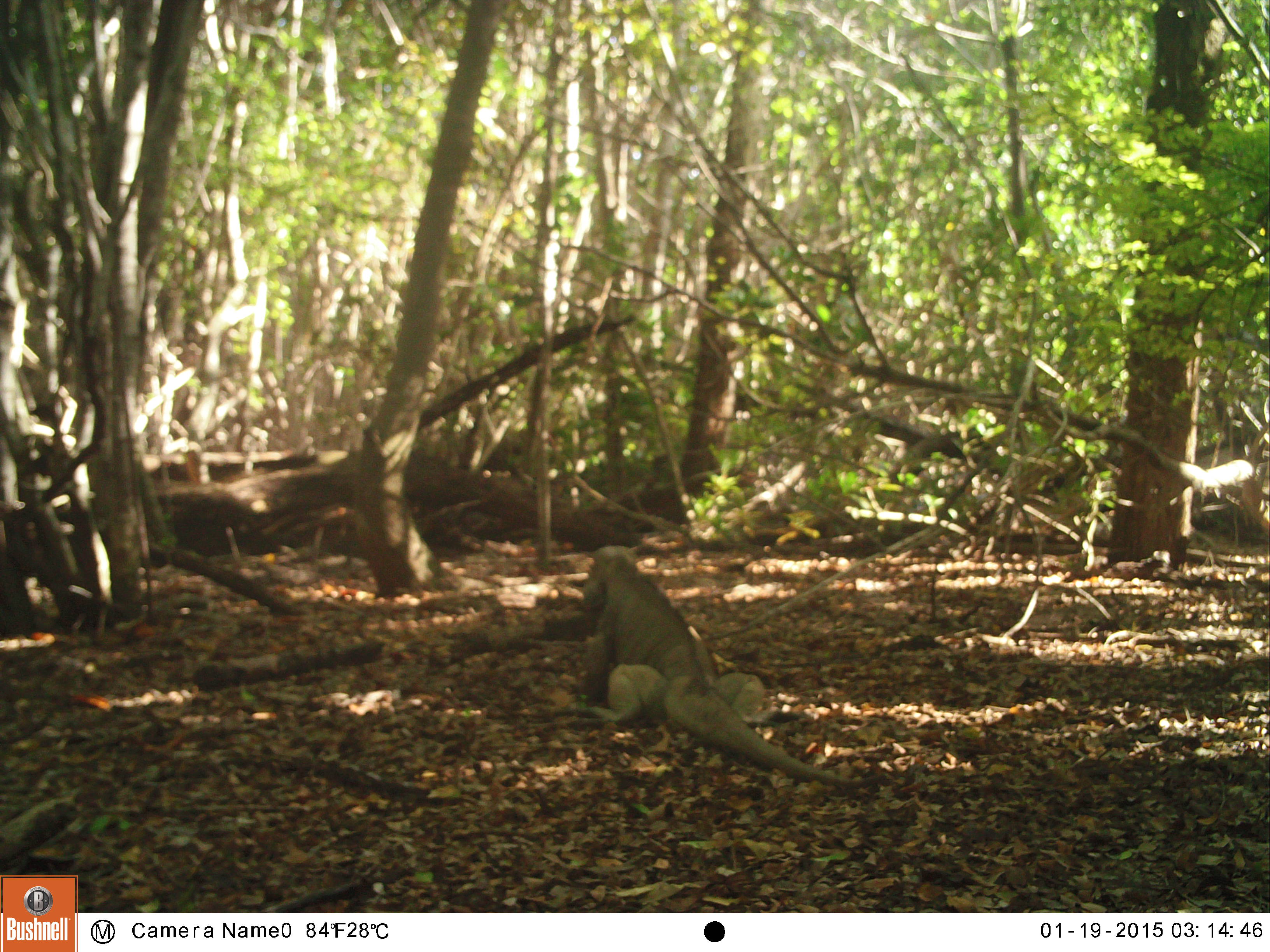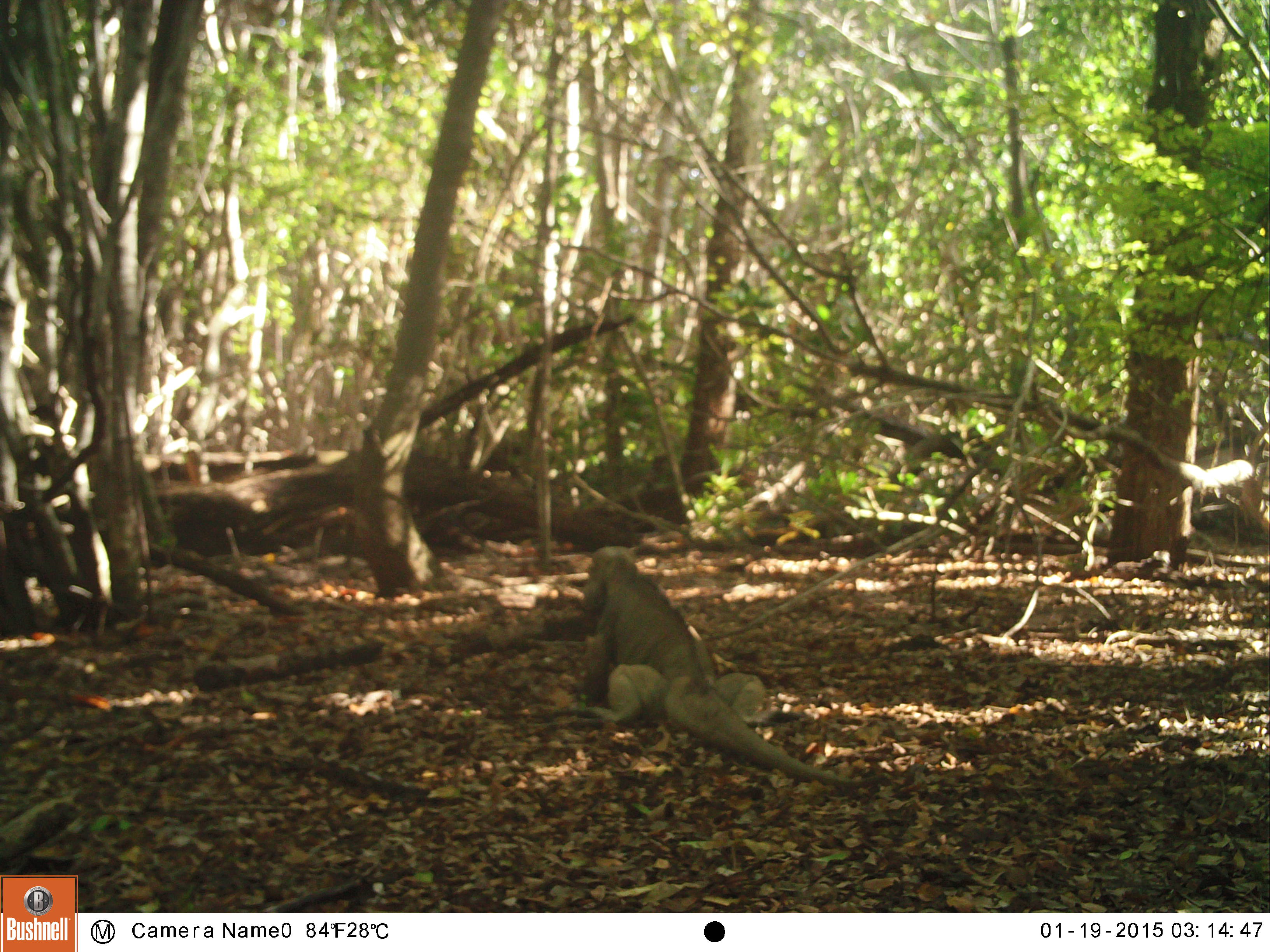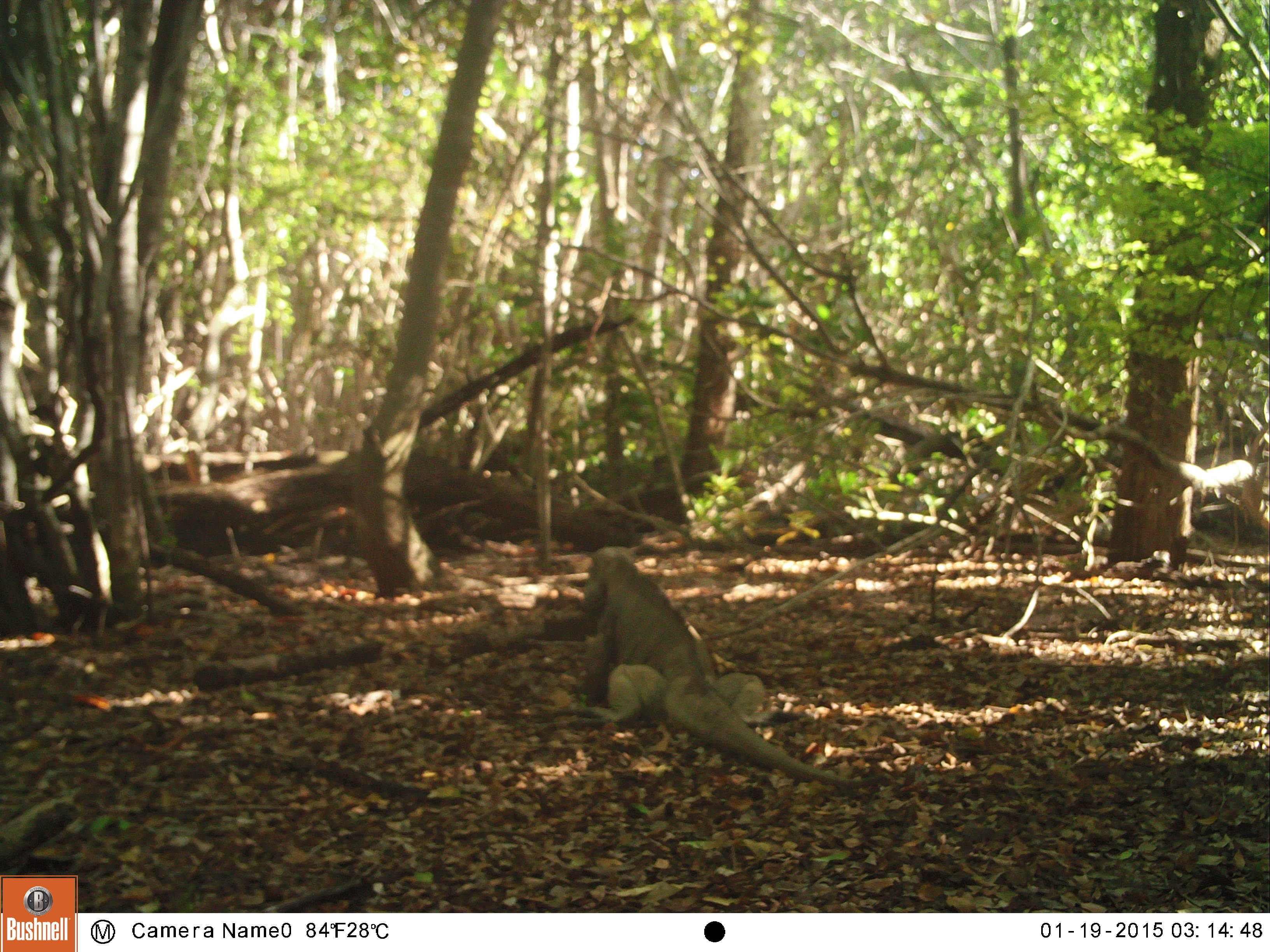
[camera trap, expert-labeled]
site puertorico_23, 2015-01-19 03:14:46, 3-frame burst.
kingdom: Animalia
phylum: Chordata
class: Reptilia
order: Squamata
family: Iguanidae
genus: Iguana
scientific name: Iguana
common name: typical iguanas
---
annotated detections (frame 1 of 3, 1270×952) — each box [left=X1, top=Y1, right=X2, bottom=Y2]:
iguana: [left=565, top=544, right=872, bottom=799]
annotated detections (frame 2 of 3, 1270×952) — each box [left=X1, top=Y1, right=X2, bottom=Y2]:
iguana: [left=565, top=548, right=865, bottom=798]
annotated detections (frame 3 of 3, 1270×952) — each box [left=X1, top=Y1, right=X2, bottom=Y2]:
iguana: [left=562, top=545, right=862, bottom=800]